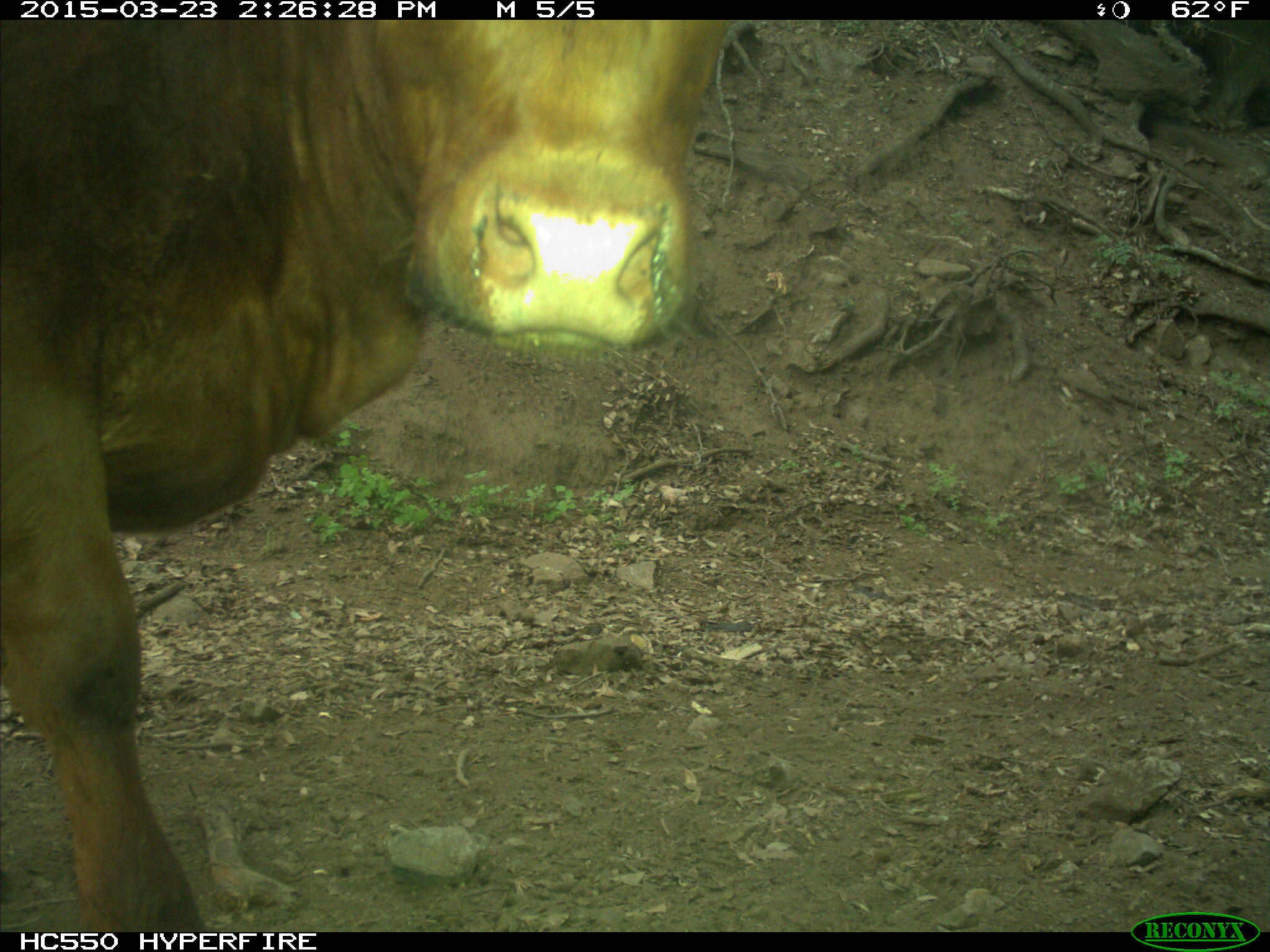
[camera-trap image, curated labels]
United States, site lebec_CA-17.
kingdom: Animalia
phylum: Chordata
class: Mammalia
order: Artiodactyla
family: Bovidae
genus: Bos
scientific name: Bos taurus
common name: domestic cow